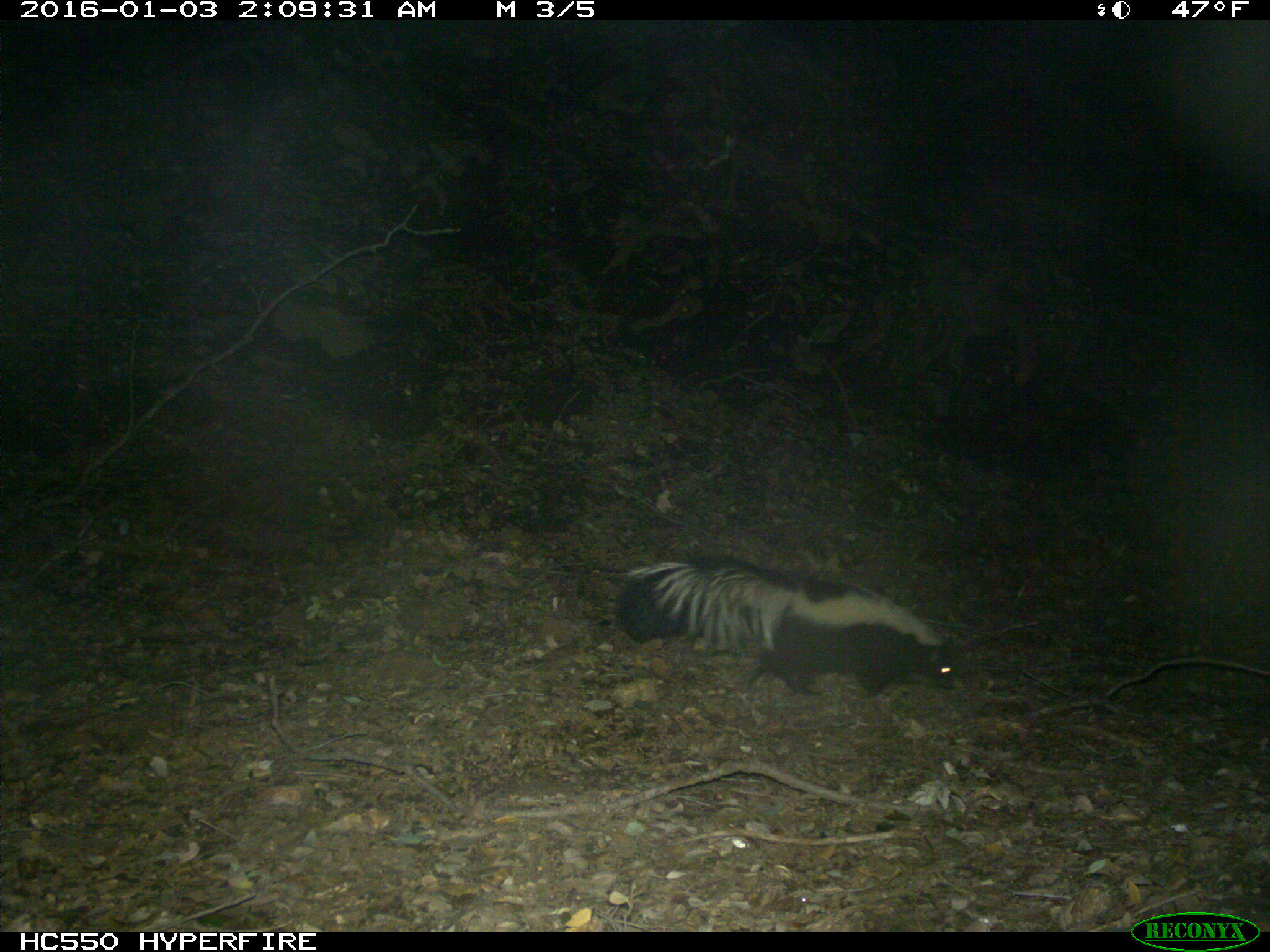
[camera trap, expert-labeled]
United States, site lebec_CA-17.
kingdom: Animalia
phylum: Chordata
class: Mammalia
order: Carnivora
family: Mephitidae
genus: Mephitis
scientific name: Mephitis mephitis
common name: striped skunk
Mephitis mephitis (striped skunk).